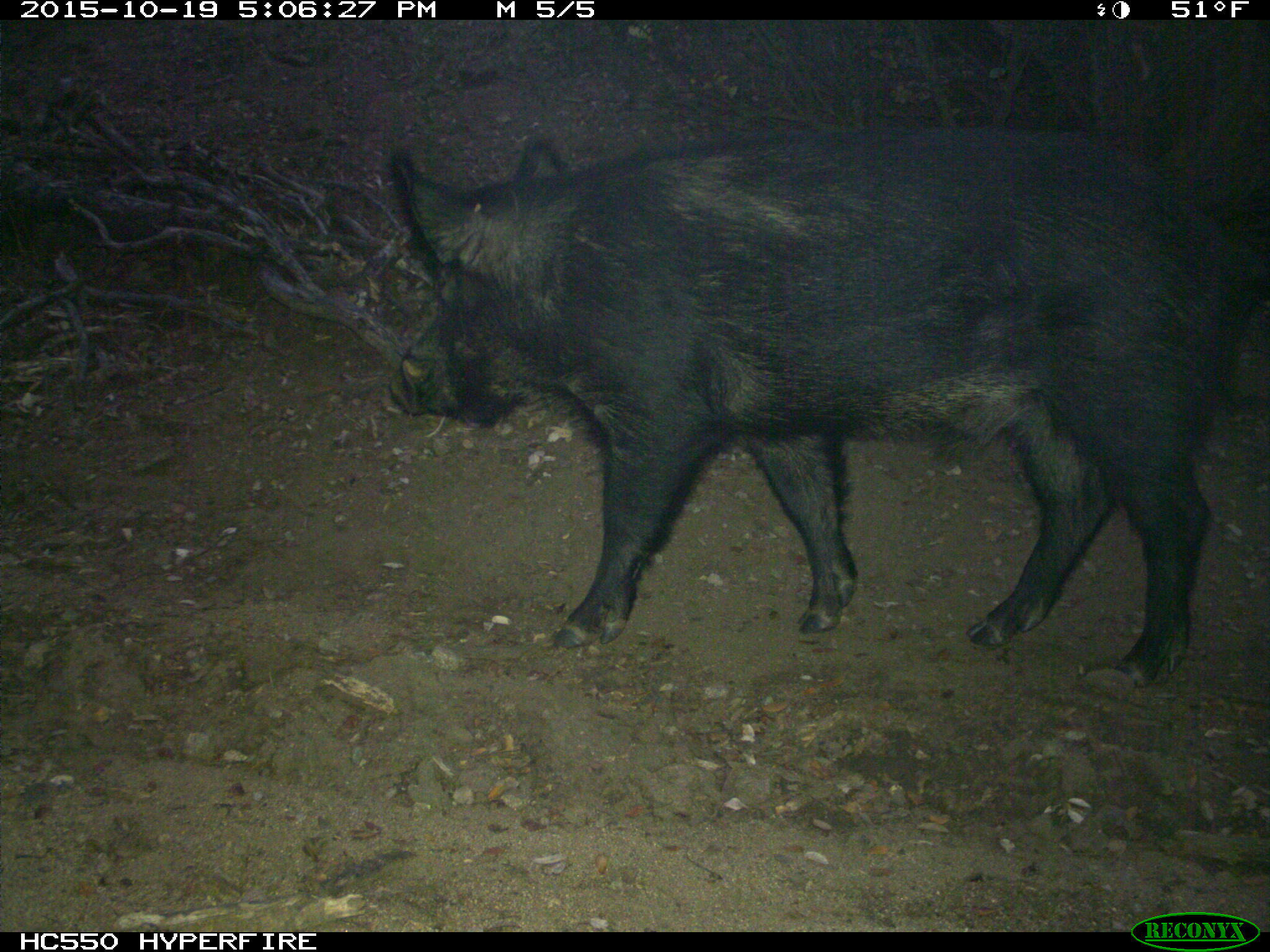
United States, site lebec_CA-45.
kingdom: Animalia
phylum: Chordata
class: Mammalia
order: Artiodactyla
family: Suidae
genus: Sus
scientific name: Sus scrofa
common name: wild boar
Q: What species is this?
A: Sus scrofa (wild boar).